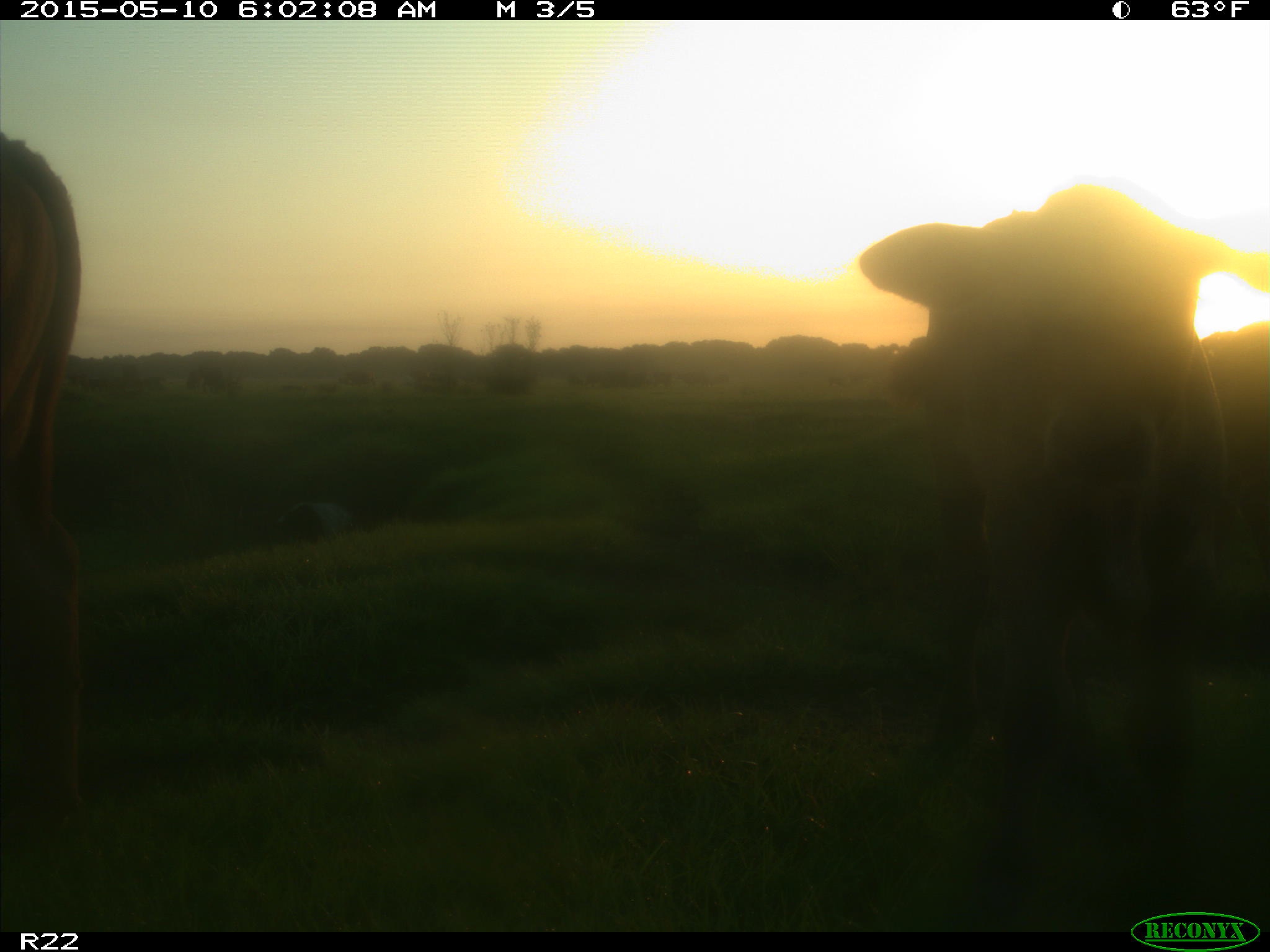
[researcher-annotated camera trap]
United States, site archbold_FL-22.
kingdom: Animalia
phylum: Chordata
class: Mammalia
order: Artiodactyla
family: Bovidae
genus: Bos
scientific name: Bos taurus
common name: domestic cow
Bos taurus (domestic cow).